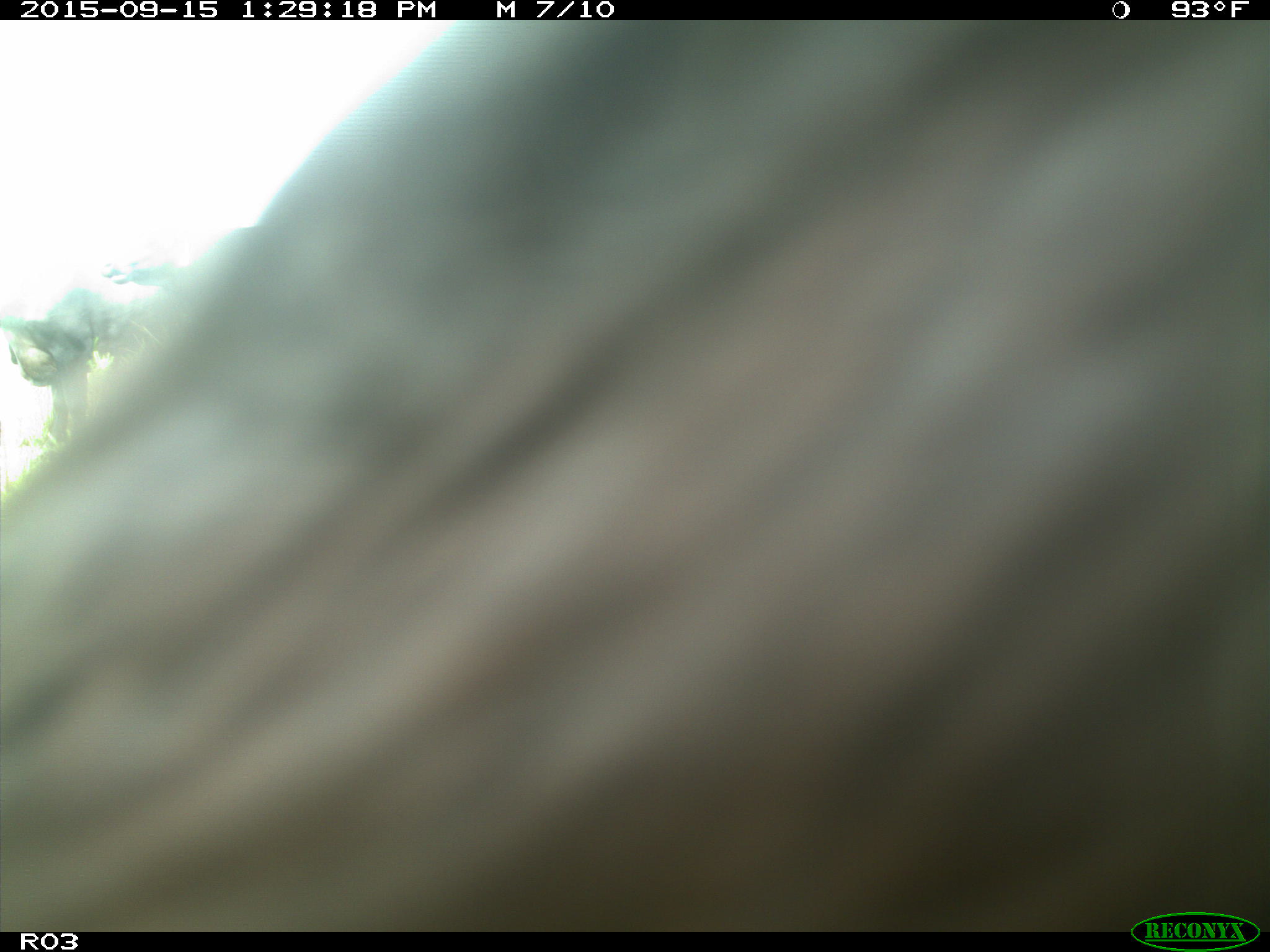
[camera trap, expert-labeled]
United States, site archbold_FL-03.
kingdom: Animalia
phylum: Chordata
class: Mammalia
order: Artiodactyla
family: Bovidae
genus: Bos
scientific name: Bos taurus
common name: domestic cow